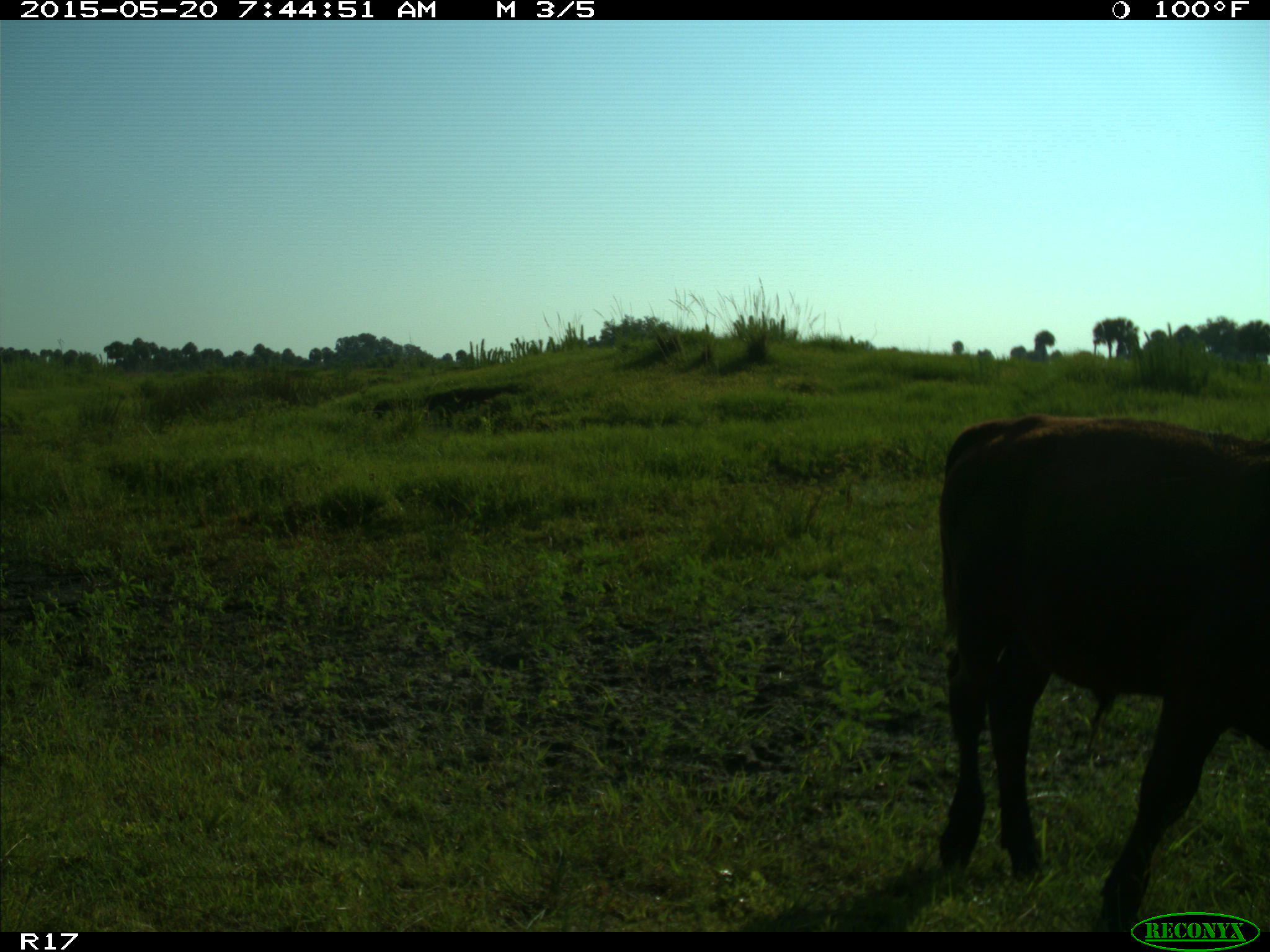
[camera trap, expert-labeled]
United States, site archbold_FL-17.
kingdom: Animalia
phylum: Chordata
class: Mammalia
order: Artiodactyla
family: Bovidae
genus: Bos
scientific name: Bos taurus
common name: domestic cow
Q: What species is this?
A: Bos taurus (domestic cow).